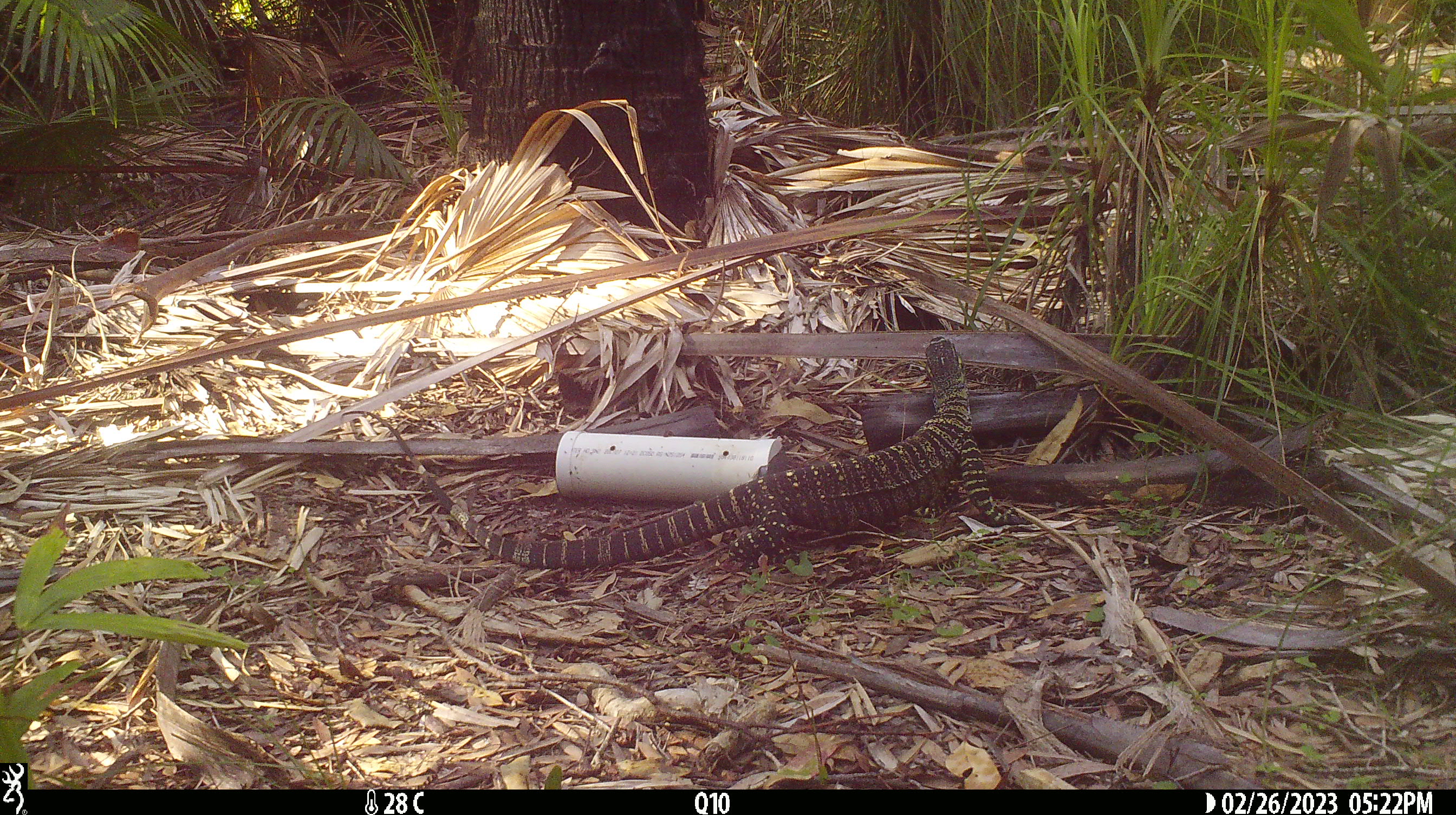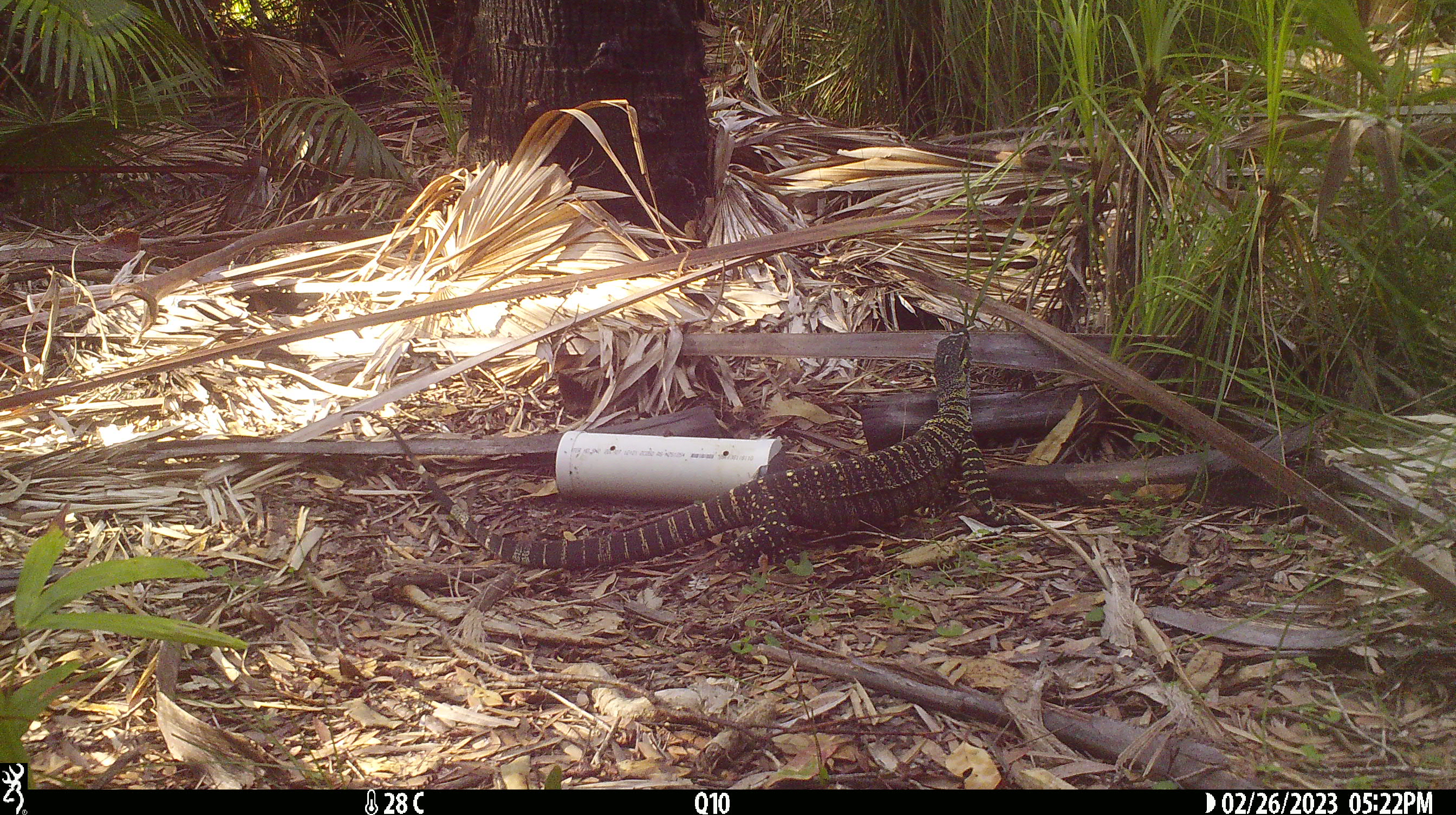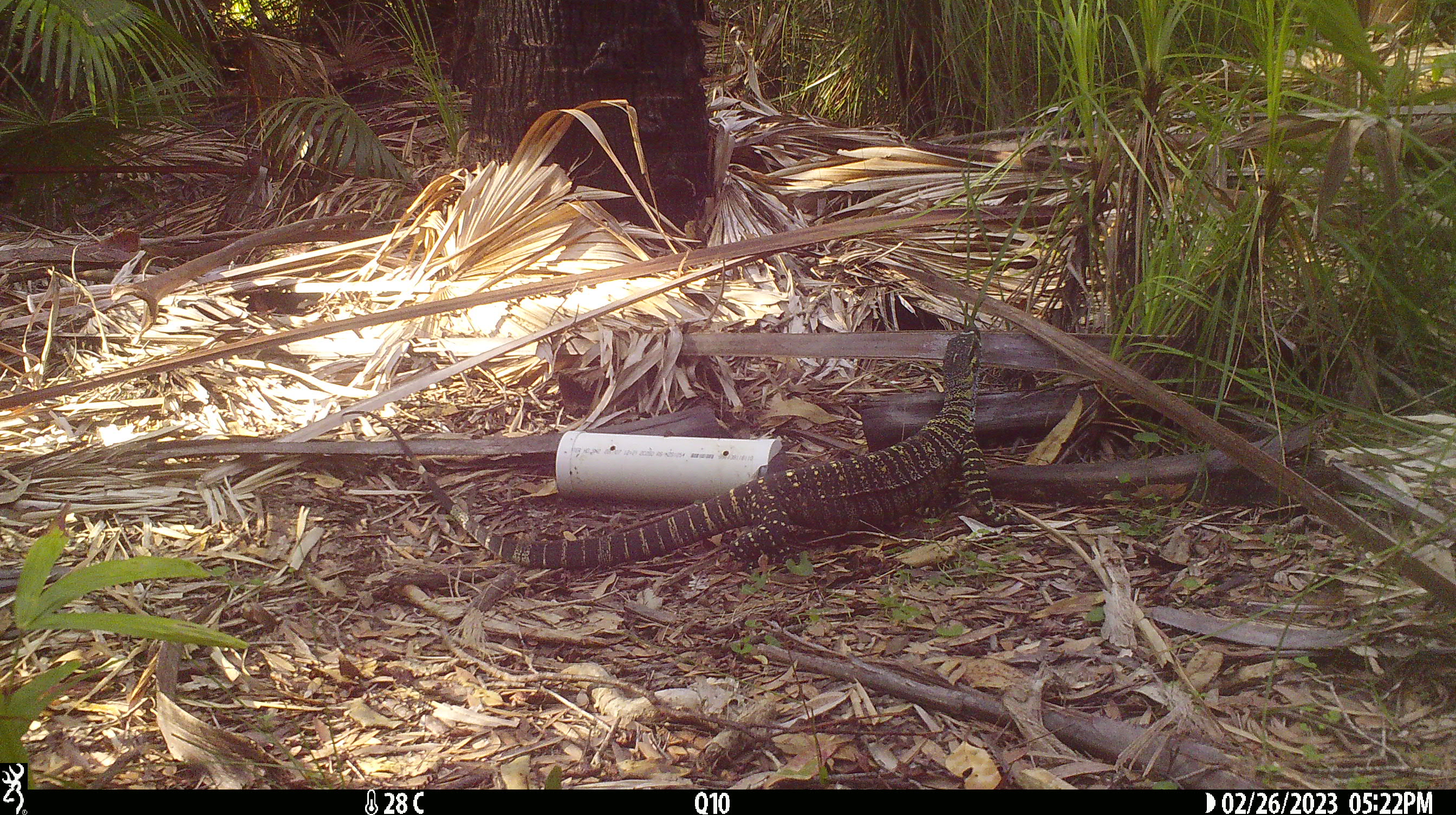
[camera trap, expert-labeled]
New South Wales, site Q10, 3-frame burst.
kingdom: Animalia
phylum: Chordata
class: Reptilia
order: Squamata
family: Varanidae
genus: Varanus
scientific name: Varanus varius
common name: lace monitor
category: goanna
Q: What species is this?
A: Goanna (lace monitor) (Varanus varius).